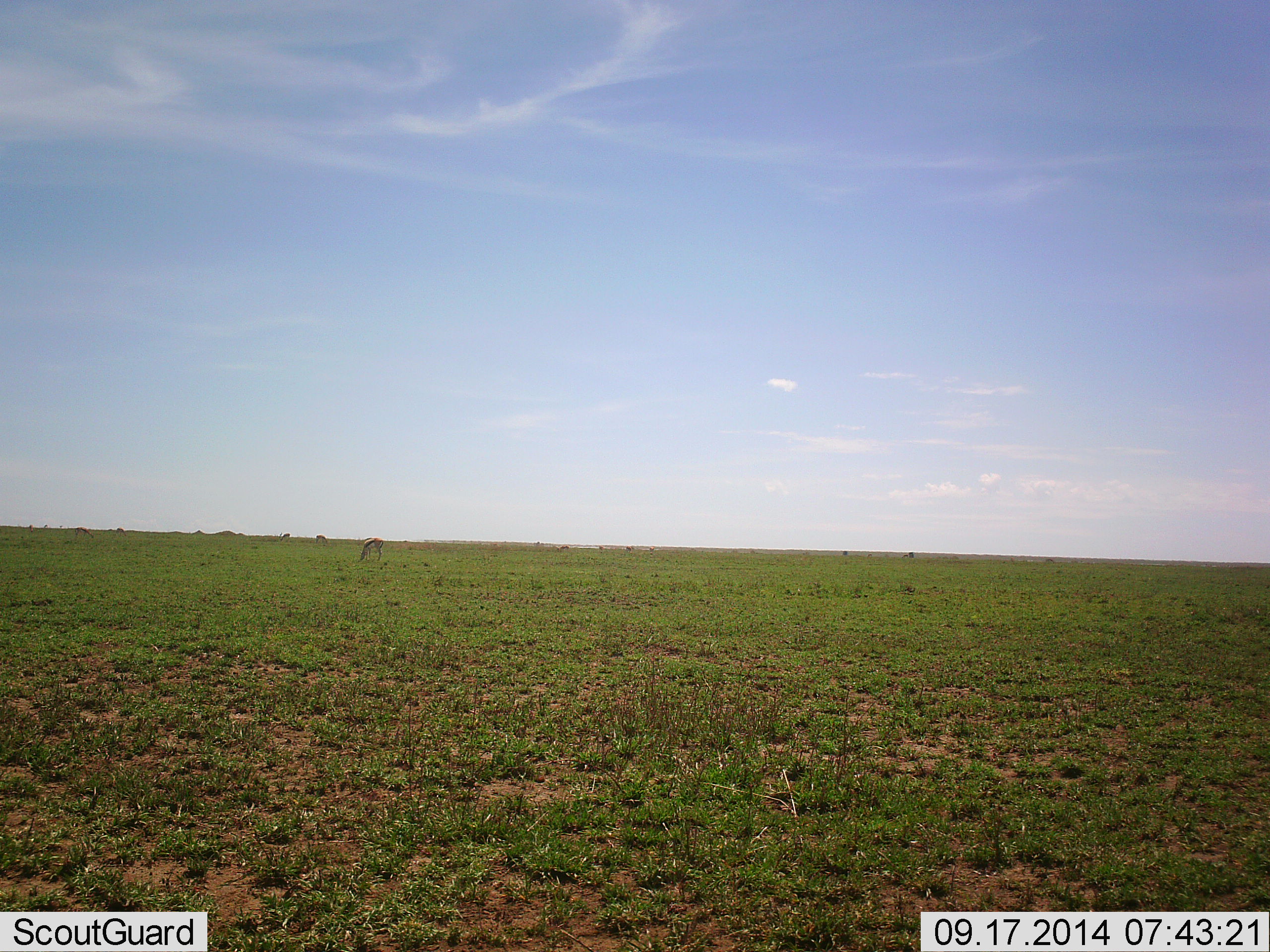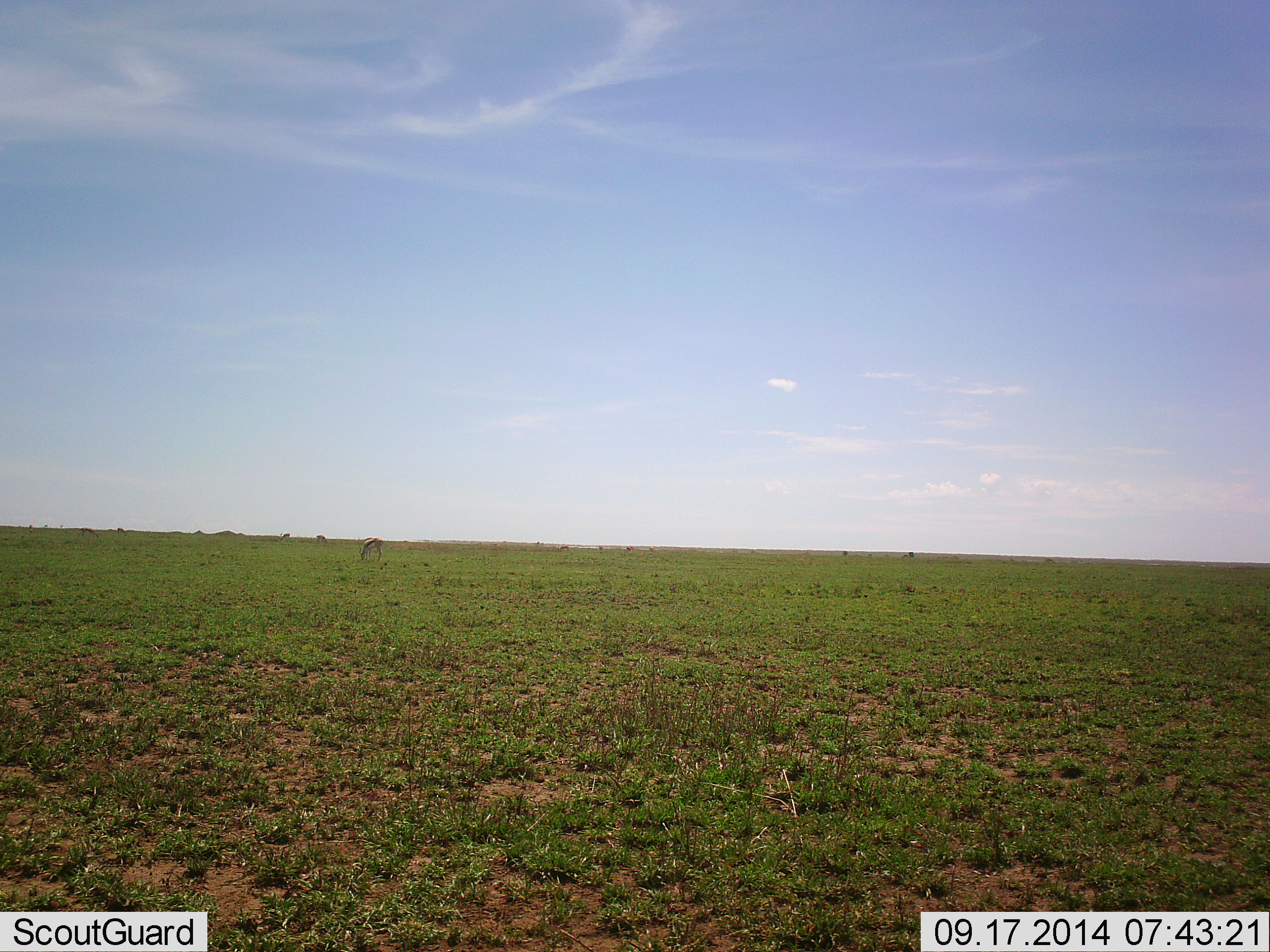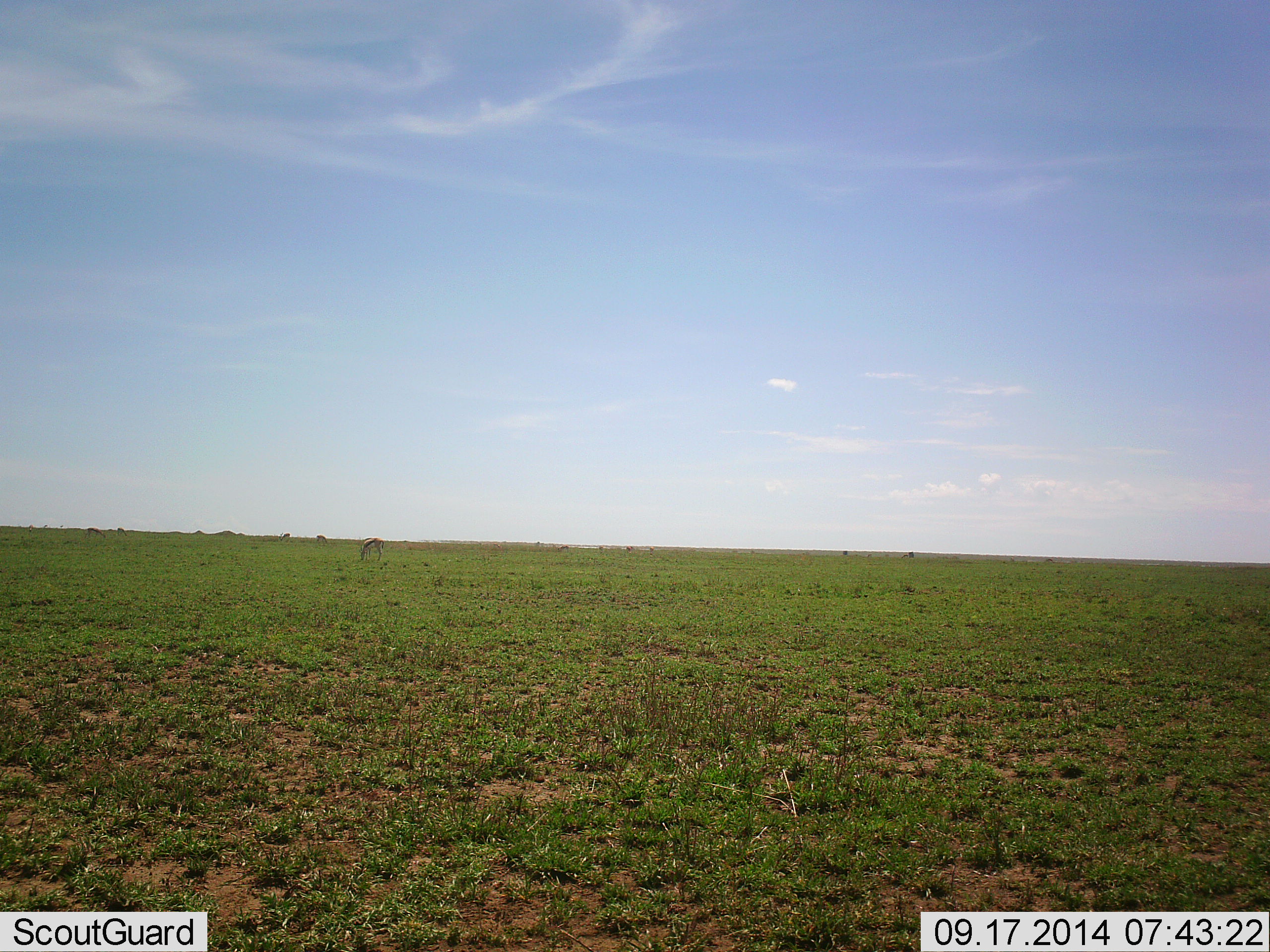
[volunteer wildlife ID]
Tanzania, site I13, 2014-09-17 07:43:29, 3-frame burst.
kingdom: Animalia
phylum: Chordata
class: Mammalia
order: Artiodactyla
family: Bovidae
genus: Eudorcas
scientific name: Eudorcas thomsonii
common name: thomson's gazelle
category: gazellethomsons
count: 2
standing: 0%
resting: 0%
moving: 10%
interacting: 0%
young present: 10%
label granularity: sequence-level